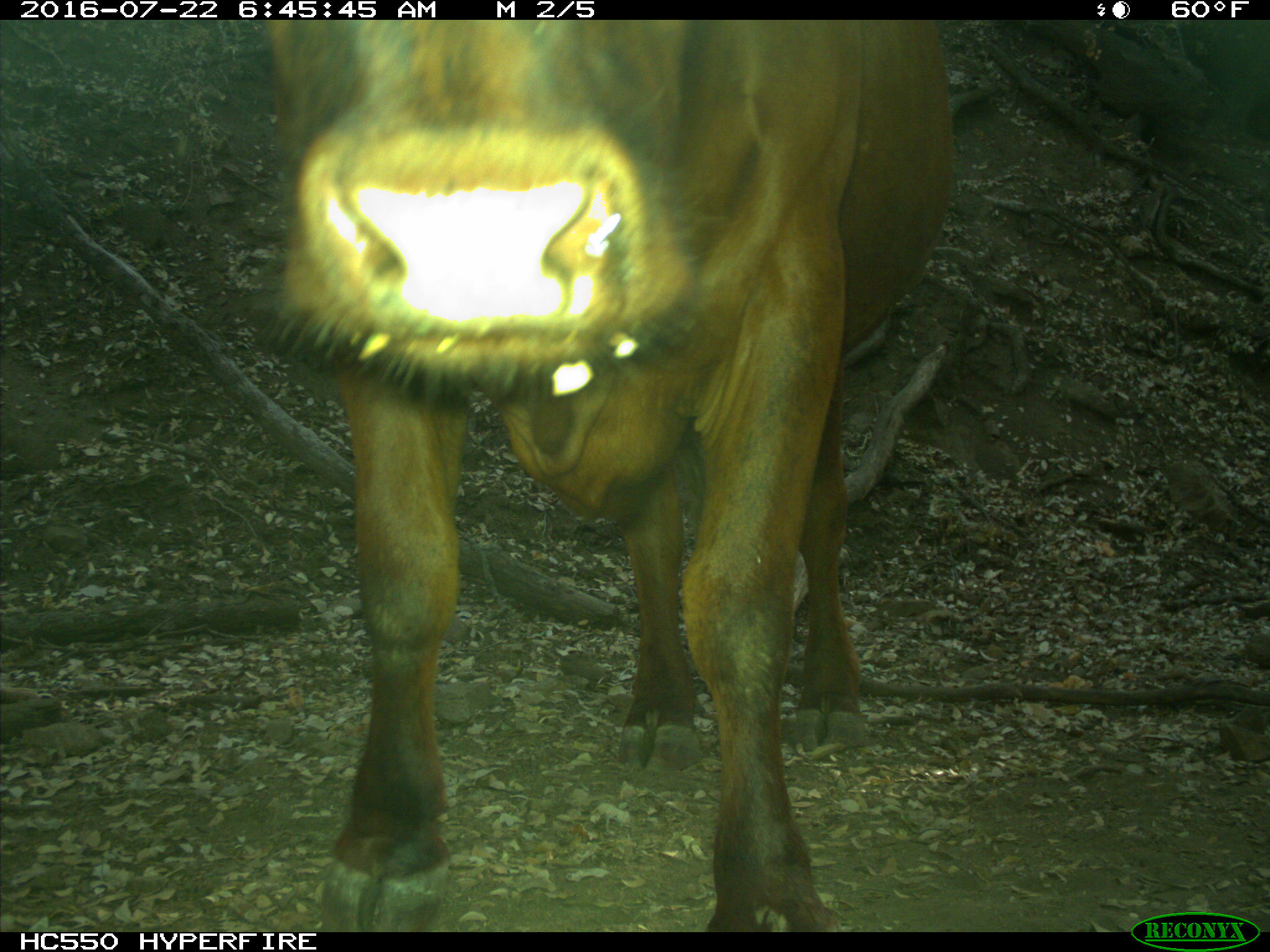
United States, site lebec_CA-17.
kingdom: Animalia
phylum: Chordata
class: Mammalia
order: Artiodactyla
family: Bovidae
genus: Bos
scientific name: Bos taurus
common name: domestic cow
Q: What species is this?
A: Bos taurus (domestic cow).